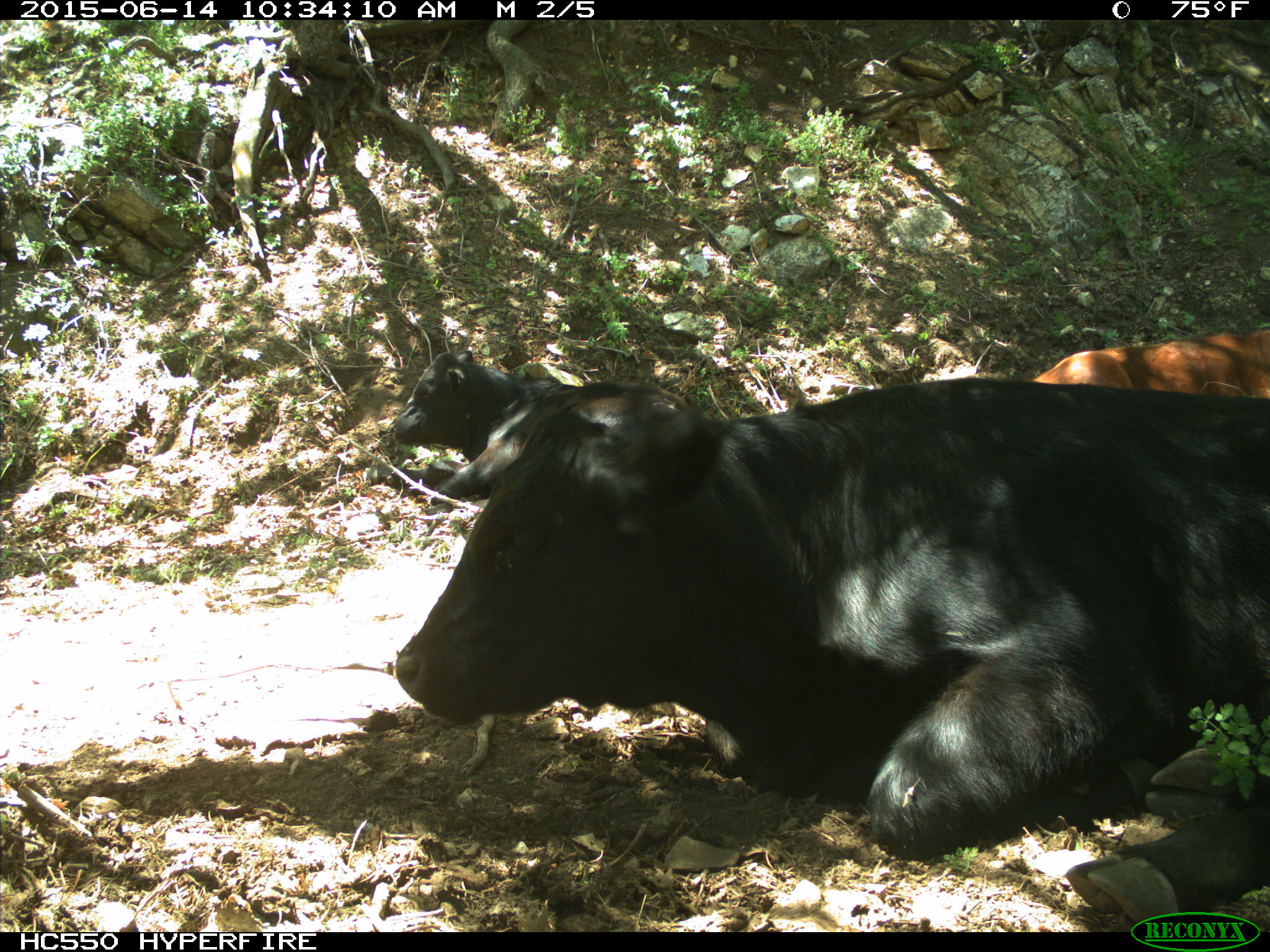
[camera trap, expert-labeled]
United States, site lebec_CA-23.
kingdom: Animalia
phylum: Chordata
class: Mammalia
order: Artiodactyla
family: Bovidae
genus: Bos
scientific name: Bos taurus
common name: domestic cow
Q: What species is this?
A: Bos taurus (domestic cow).